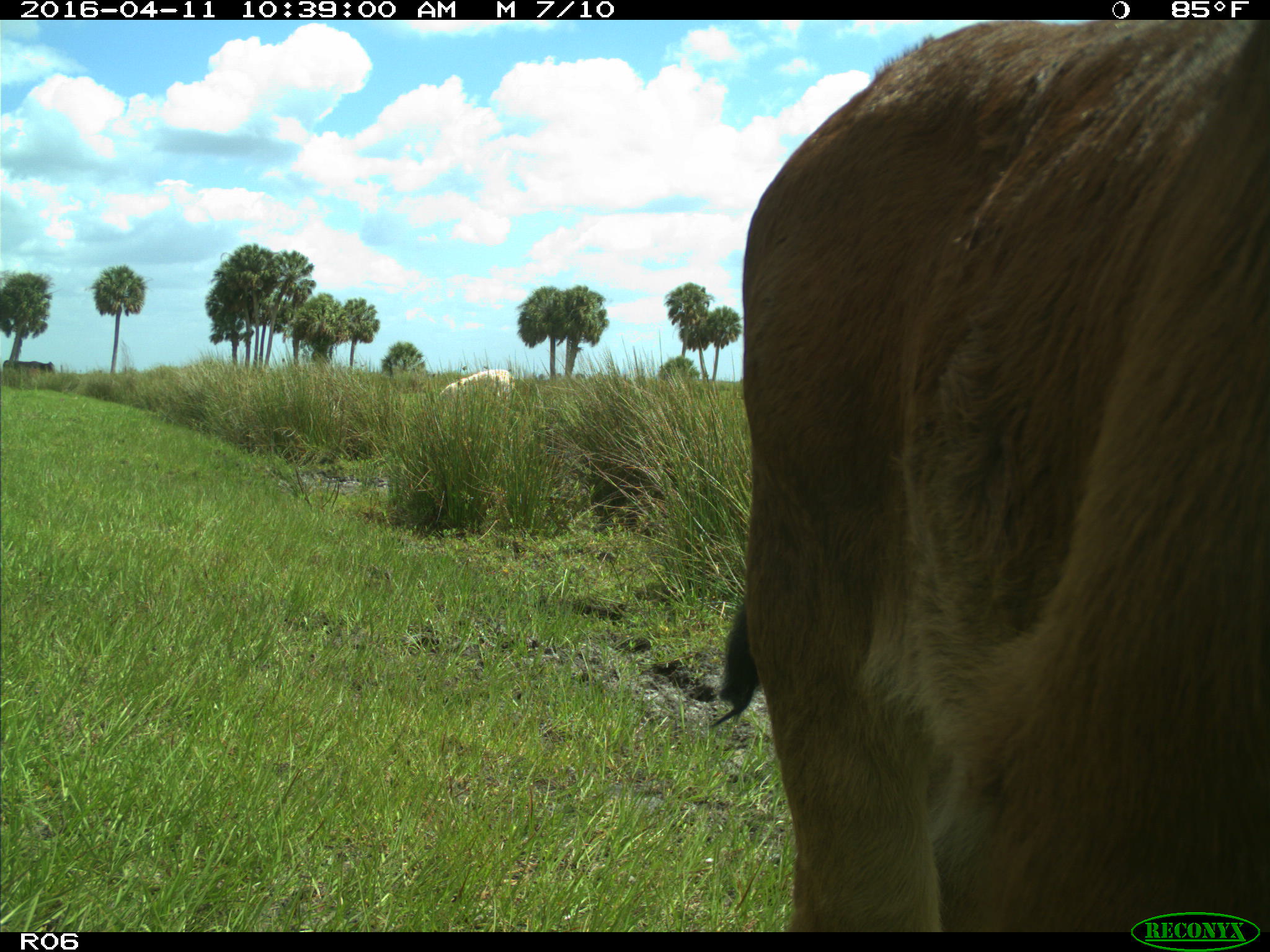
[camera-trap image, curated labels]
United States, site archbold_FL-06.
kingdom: Animalia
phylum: Chordata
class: Mammalia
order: Artiodactyla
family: Bovidae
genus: Bos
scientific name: Bos taurus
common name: domestic cow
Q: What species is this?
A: Bos taurus (domestic cow).